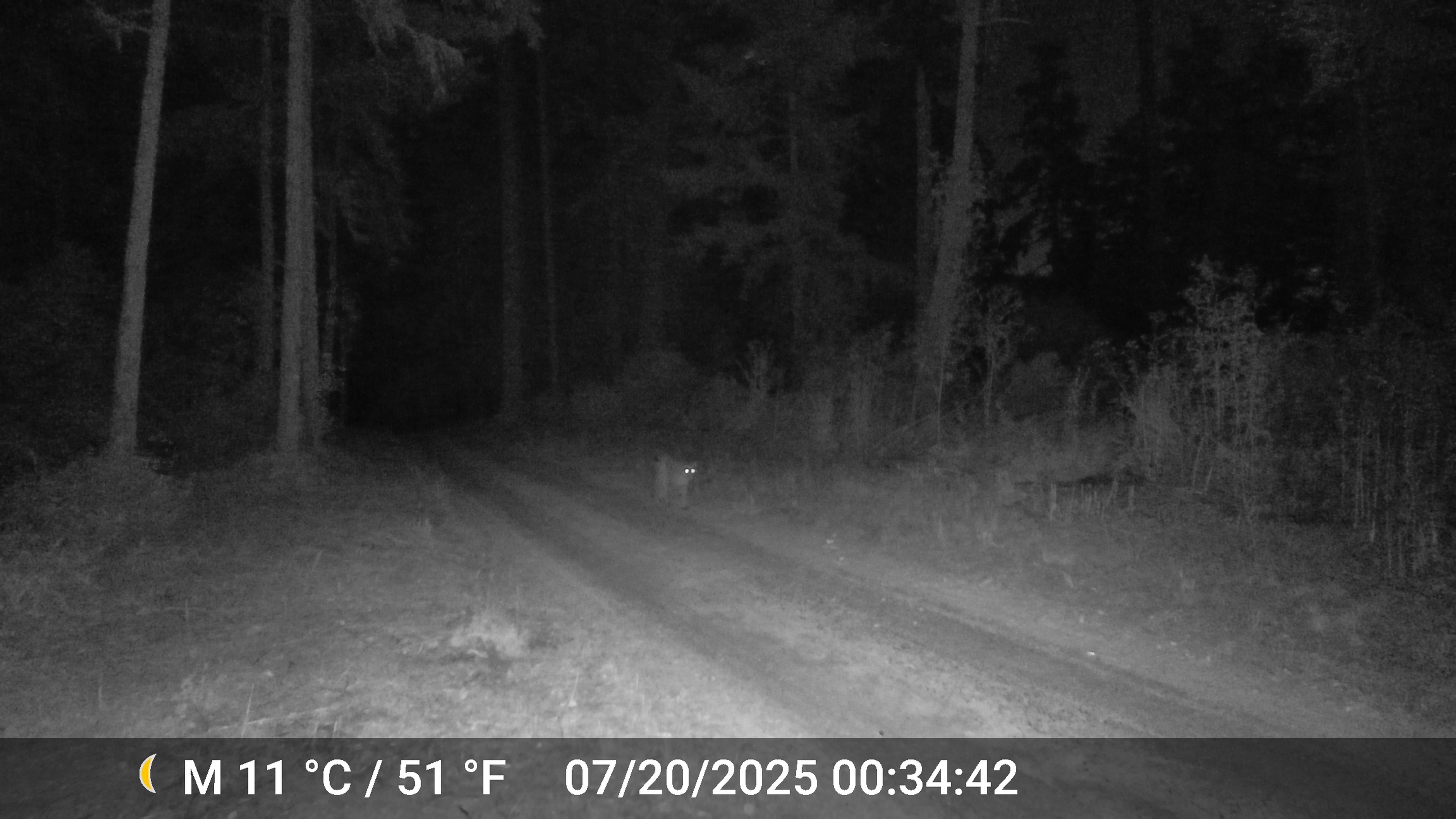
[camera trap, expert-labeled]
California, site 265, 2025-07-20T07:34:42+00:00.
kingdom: Animalia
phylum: Chordata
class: Mammalia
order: Carnivora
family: Felidae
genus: Lynx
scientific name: Lynx rufus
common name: bobcat